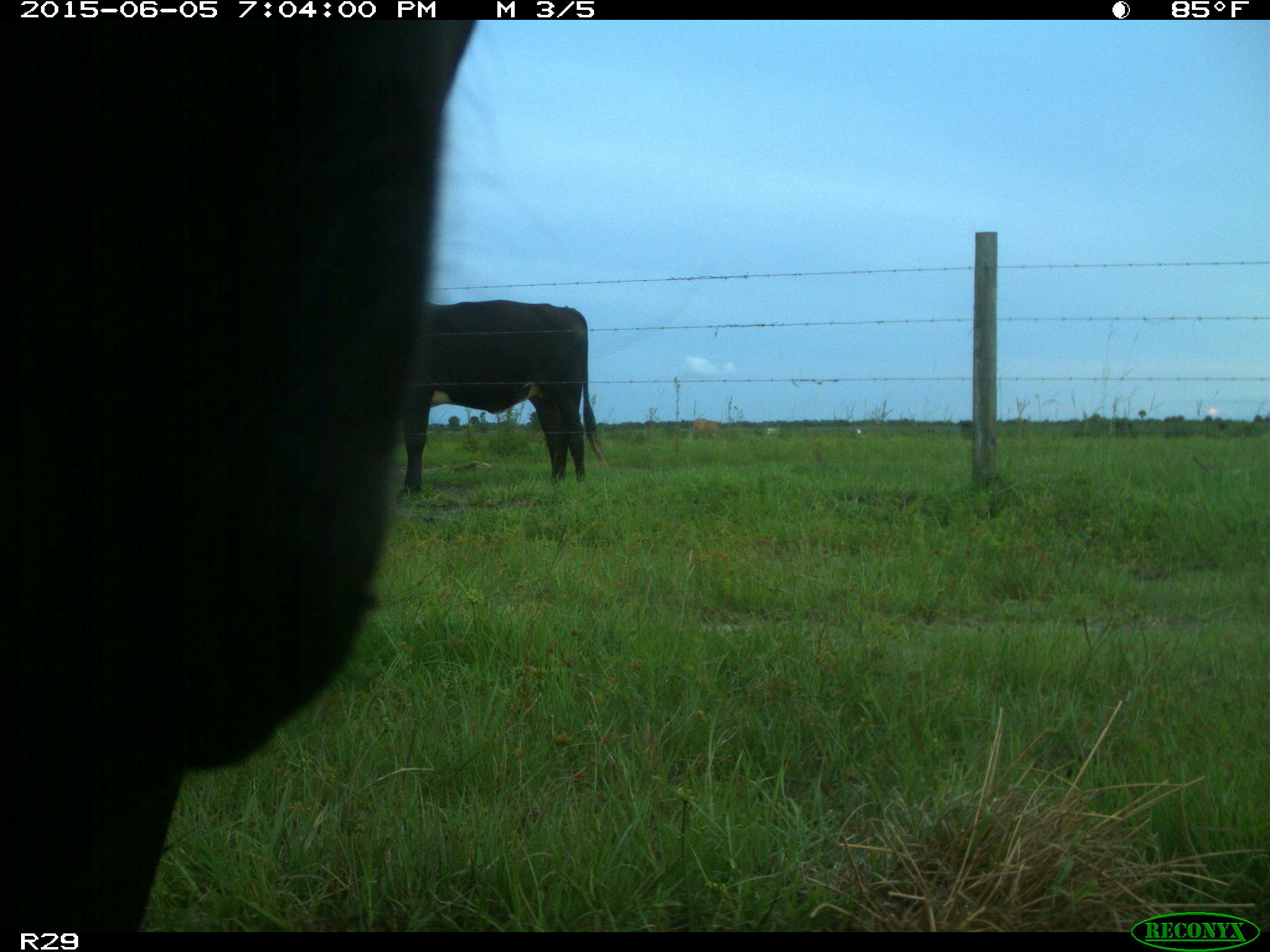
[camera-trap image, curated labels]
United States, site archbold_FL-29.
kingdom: Animalia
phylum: Chordata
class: Mammalia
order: Artiodactyla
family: Bovidae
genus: Bos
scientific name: Bos taurus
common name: domestic cow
Bos taurus (domestic cow).